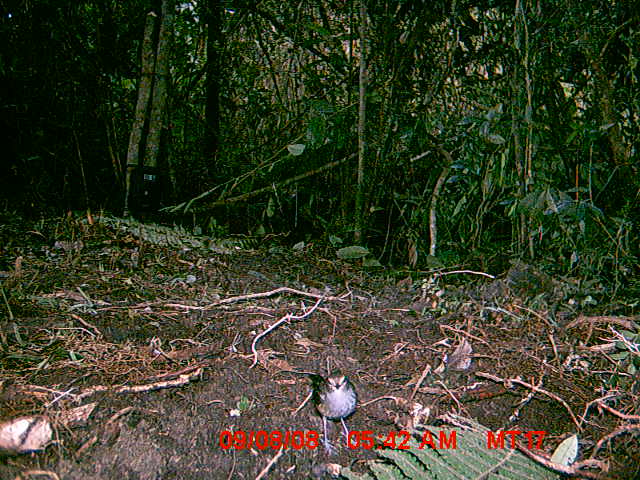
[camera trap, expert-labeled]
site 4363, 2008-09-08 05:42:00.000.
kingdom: Animalia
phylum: Chordata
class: Aves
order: Passeriformes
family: Muscicapidae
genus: Copsychus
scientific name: Copsychus albospecularis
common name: madagascar magpie-robin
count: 1